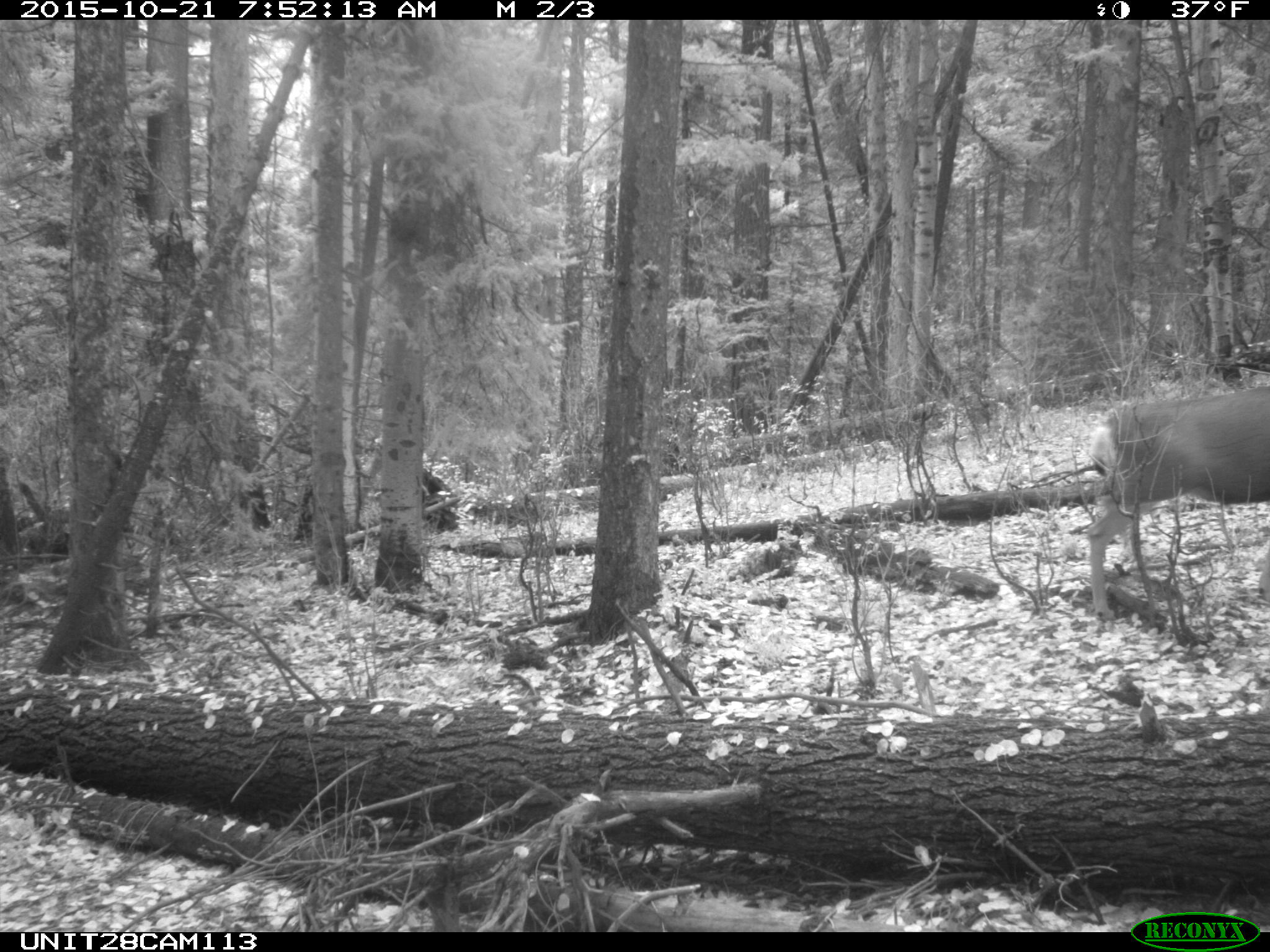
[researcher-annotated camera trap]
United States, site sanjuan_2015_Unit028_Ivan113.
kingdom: Animalia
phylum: Chordata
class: Mammalia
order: Artiodactyla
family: Cervidae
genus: Odocoileus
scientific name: Odocoileus hemionus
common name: mule deer